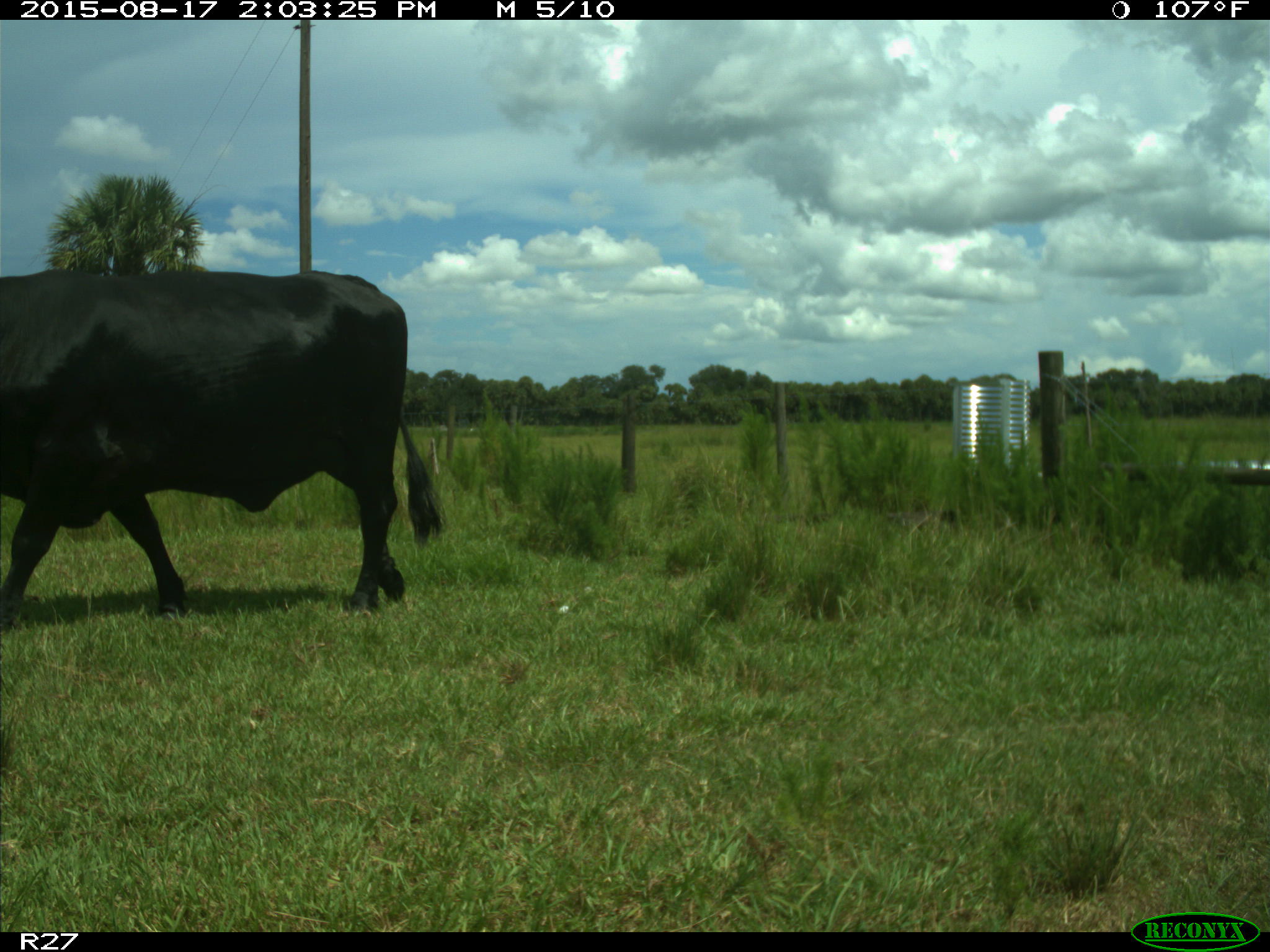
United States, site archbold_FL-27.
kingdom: Animalia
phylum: Chordata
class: Mammalia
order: Artiodactyla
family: Bovidae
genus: Bos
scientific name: Bos taurus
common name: domestic cow